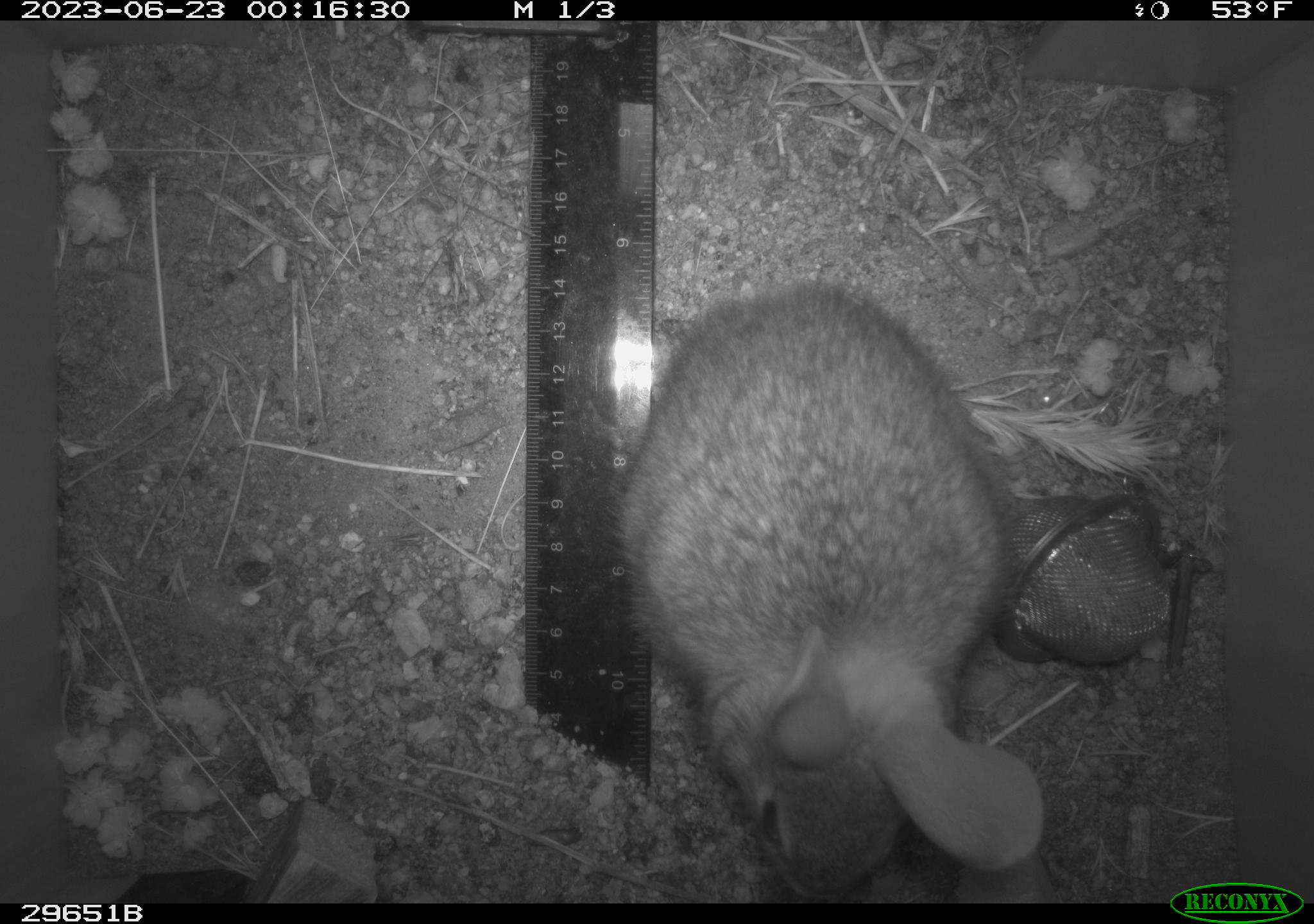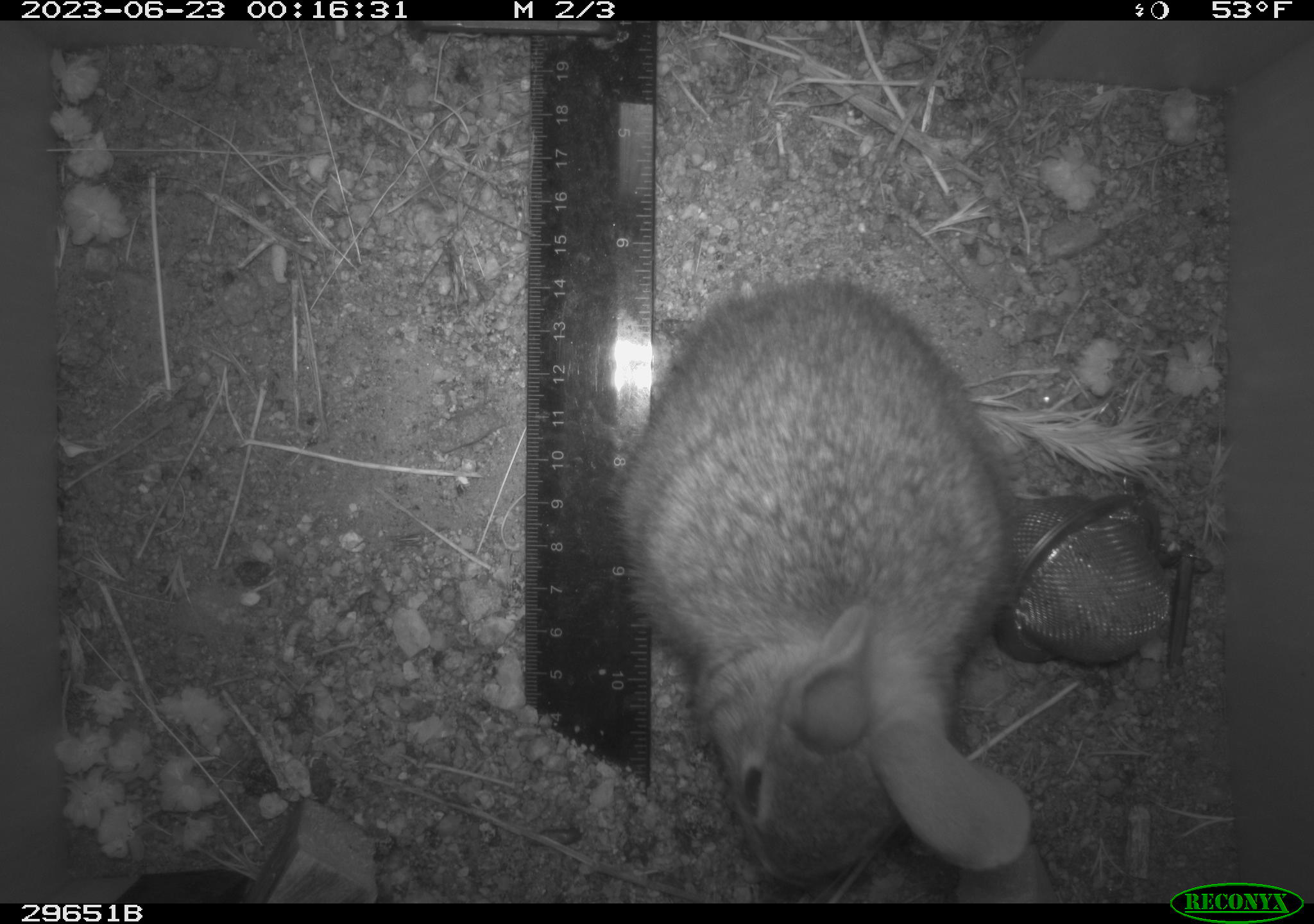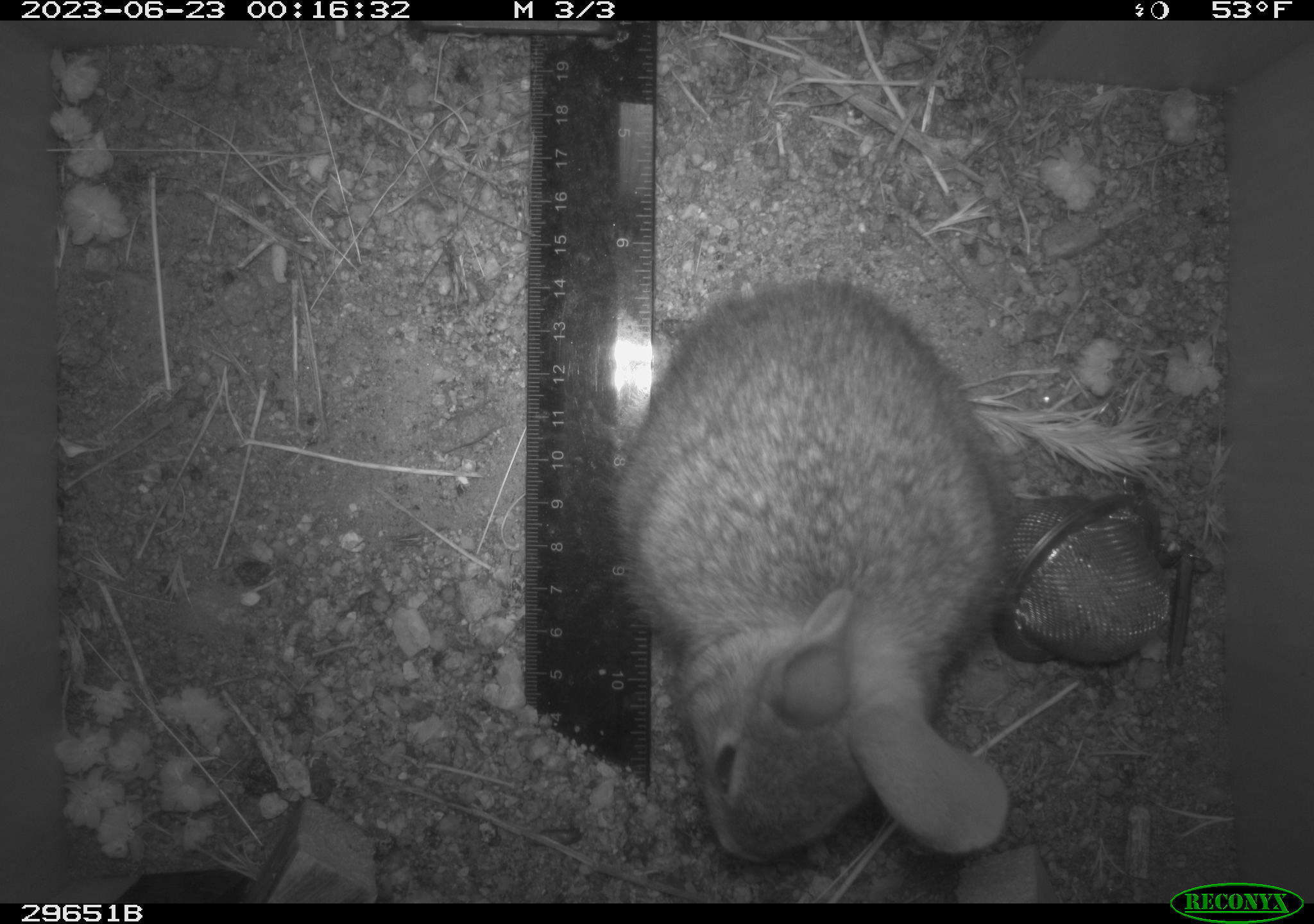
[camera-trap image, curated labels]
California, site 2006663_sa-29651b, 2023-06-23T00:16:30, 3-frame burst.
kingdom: Animalia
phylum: Chordata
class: Mammalia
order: Lagomorpha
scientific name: Lagomorpha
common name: hares, rabbits, and pikas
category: lagomorpha order